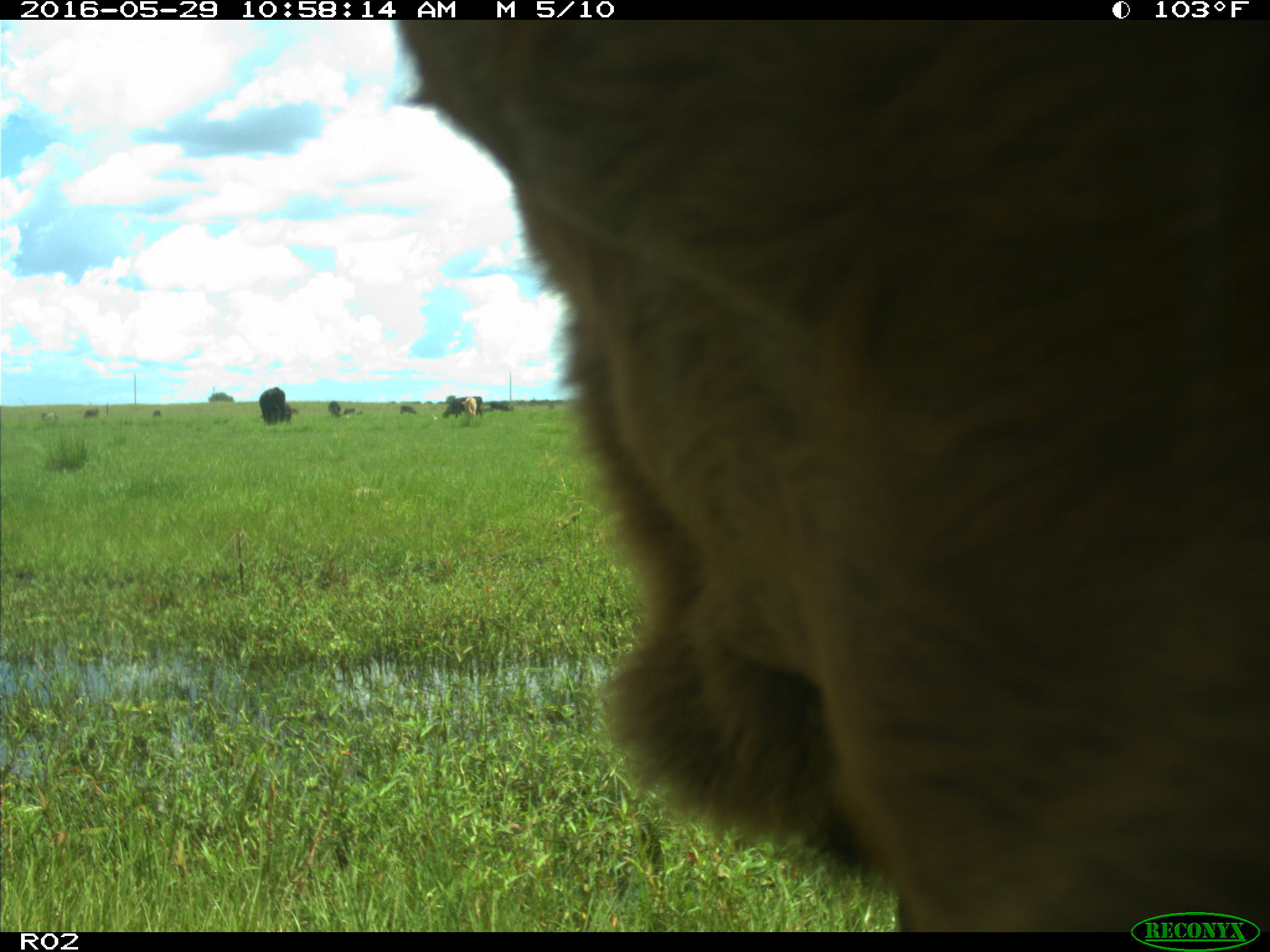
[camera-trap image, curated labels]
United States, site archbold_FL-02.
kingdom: Animalia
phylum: Chordata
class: Mammalia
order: Artiodactyla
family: Bovidae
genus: Bos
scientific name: Bos taurus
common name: domestic cow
Bos taurus (domestic cow).